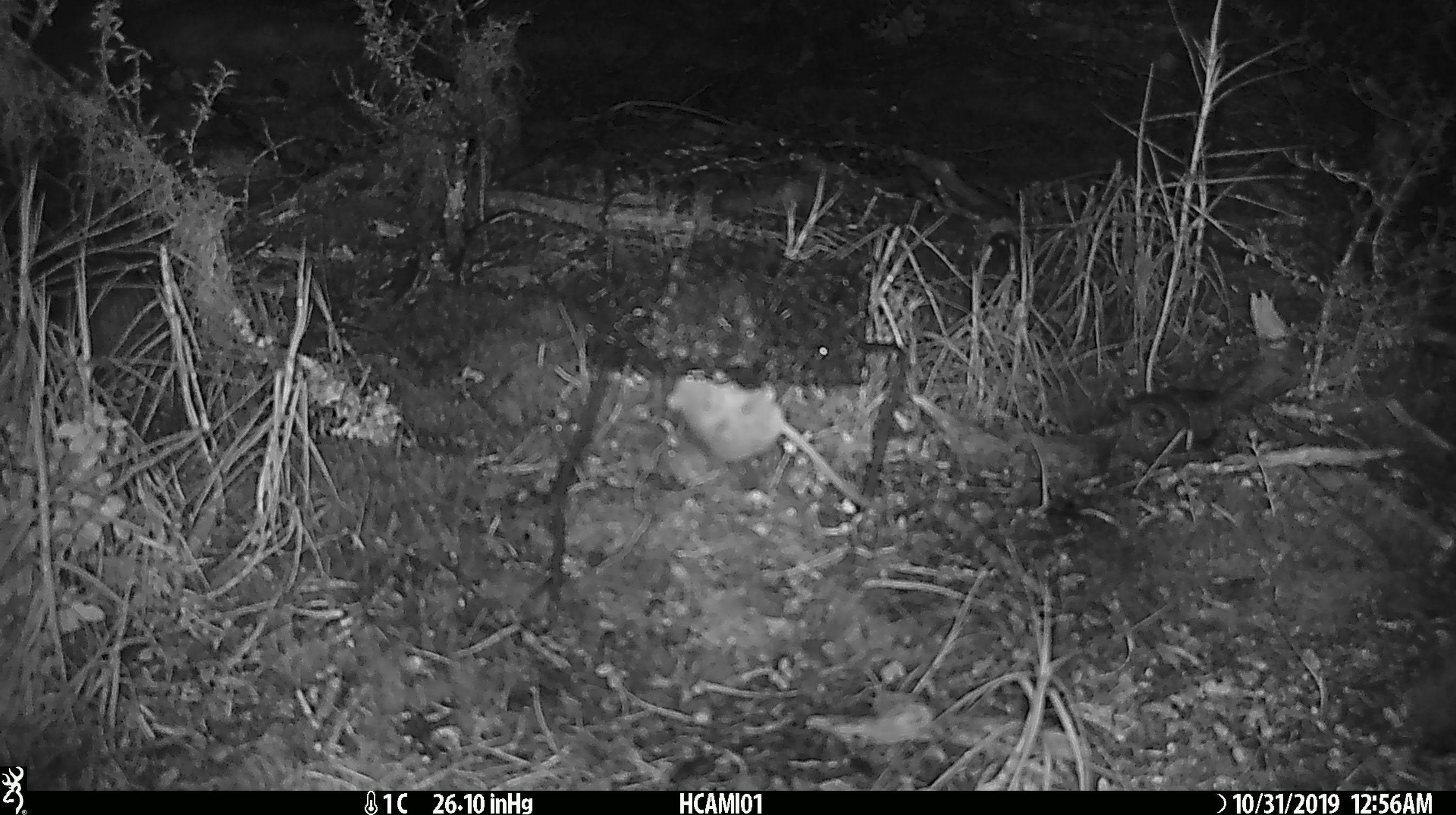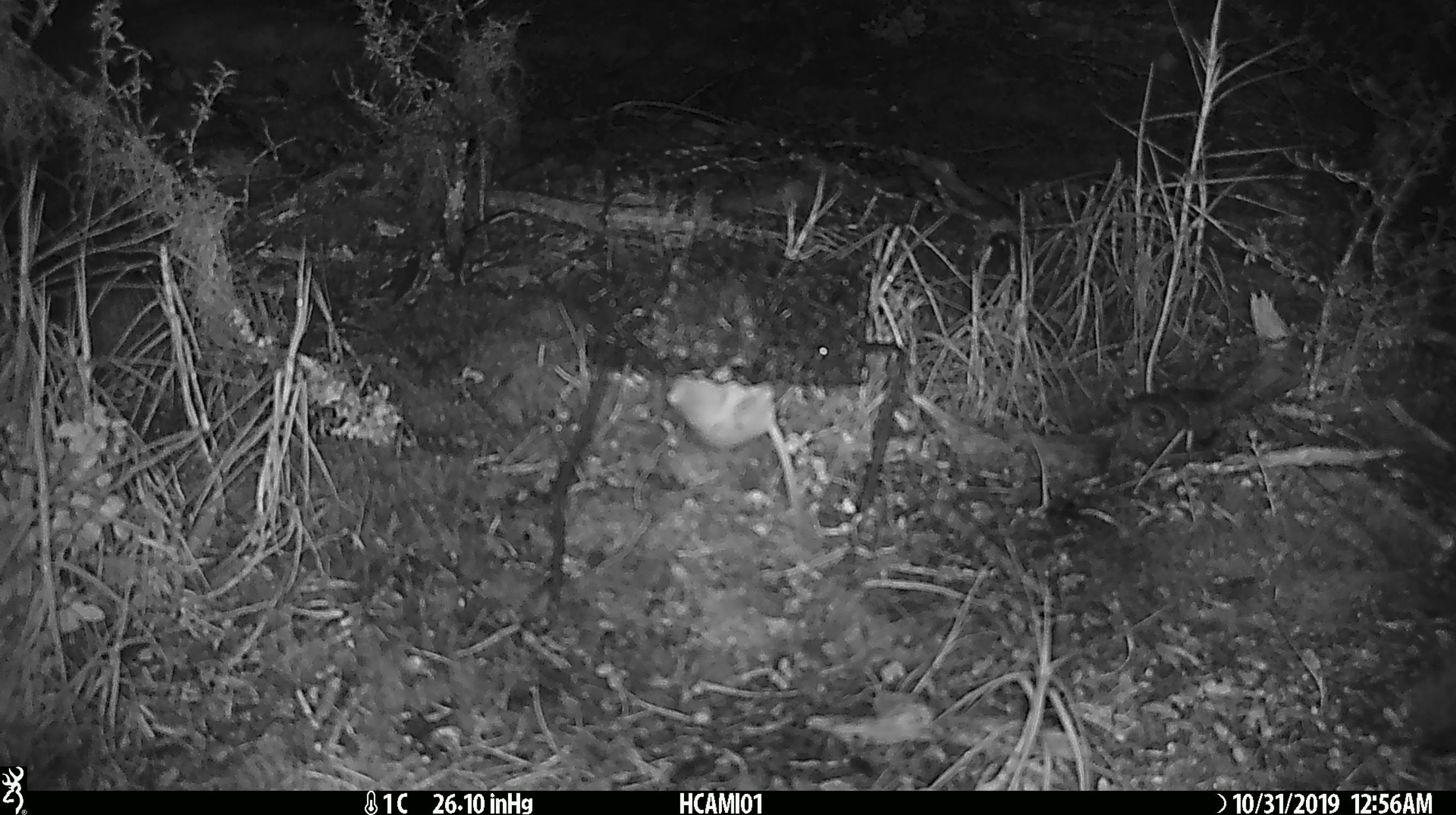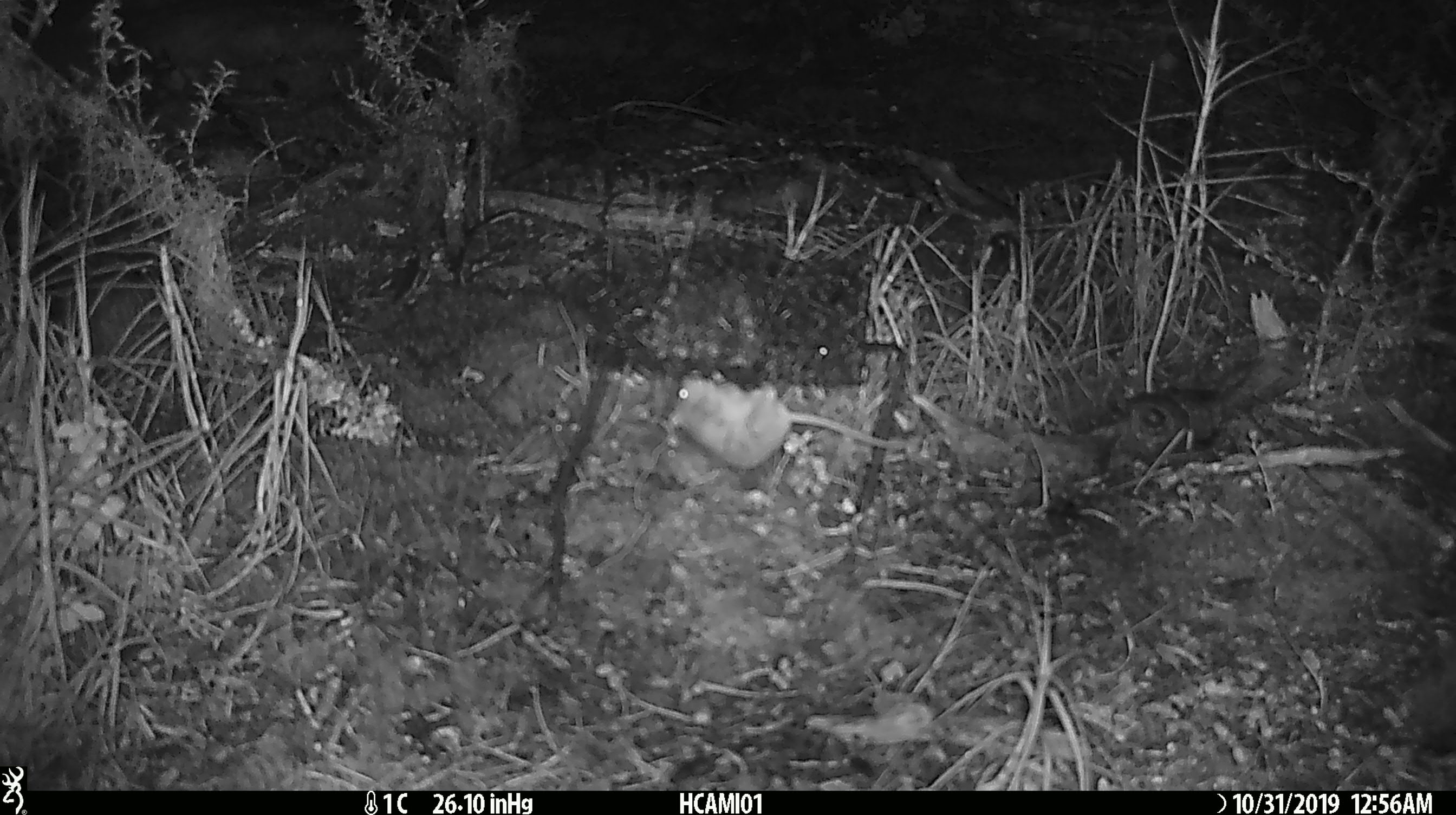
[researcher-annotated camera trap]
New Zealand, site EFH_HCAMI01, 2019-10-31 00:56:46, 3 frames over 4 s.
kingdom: Animalia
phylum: Chordata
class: Mammalia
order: Rodentia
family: Muridae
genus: Mus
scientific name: Mus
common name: mouse